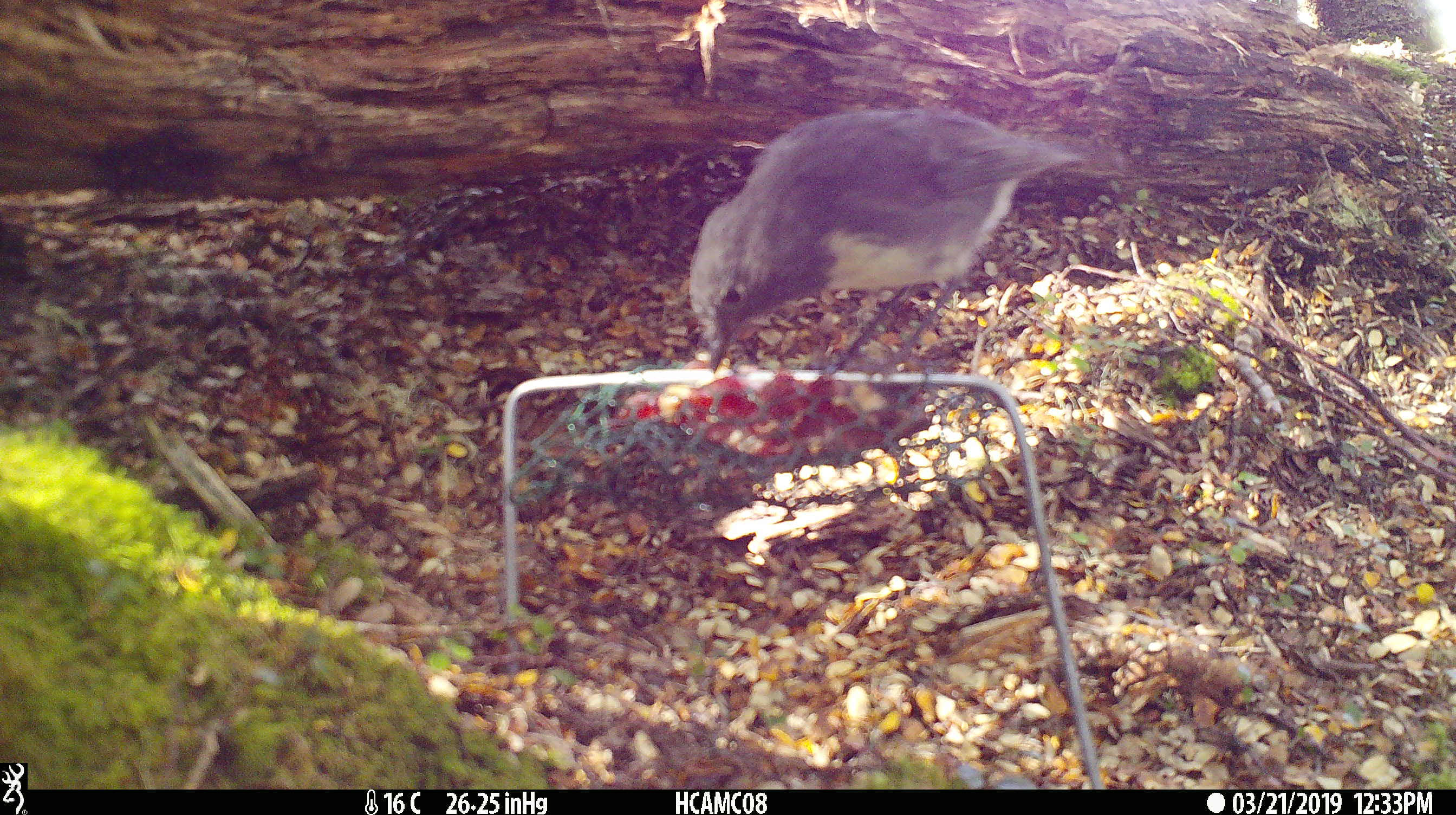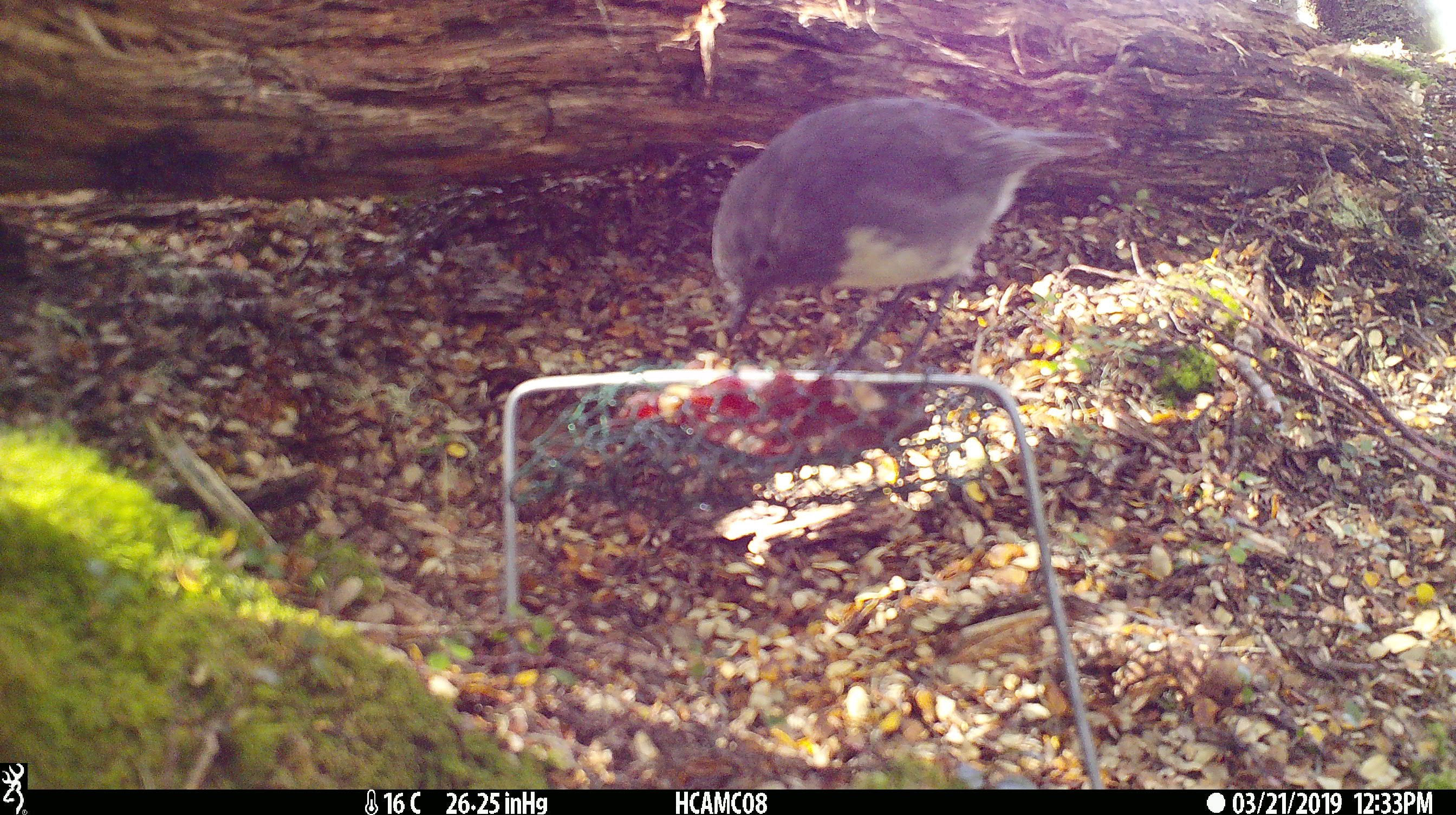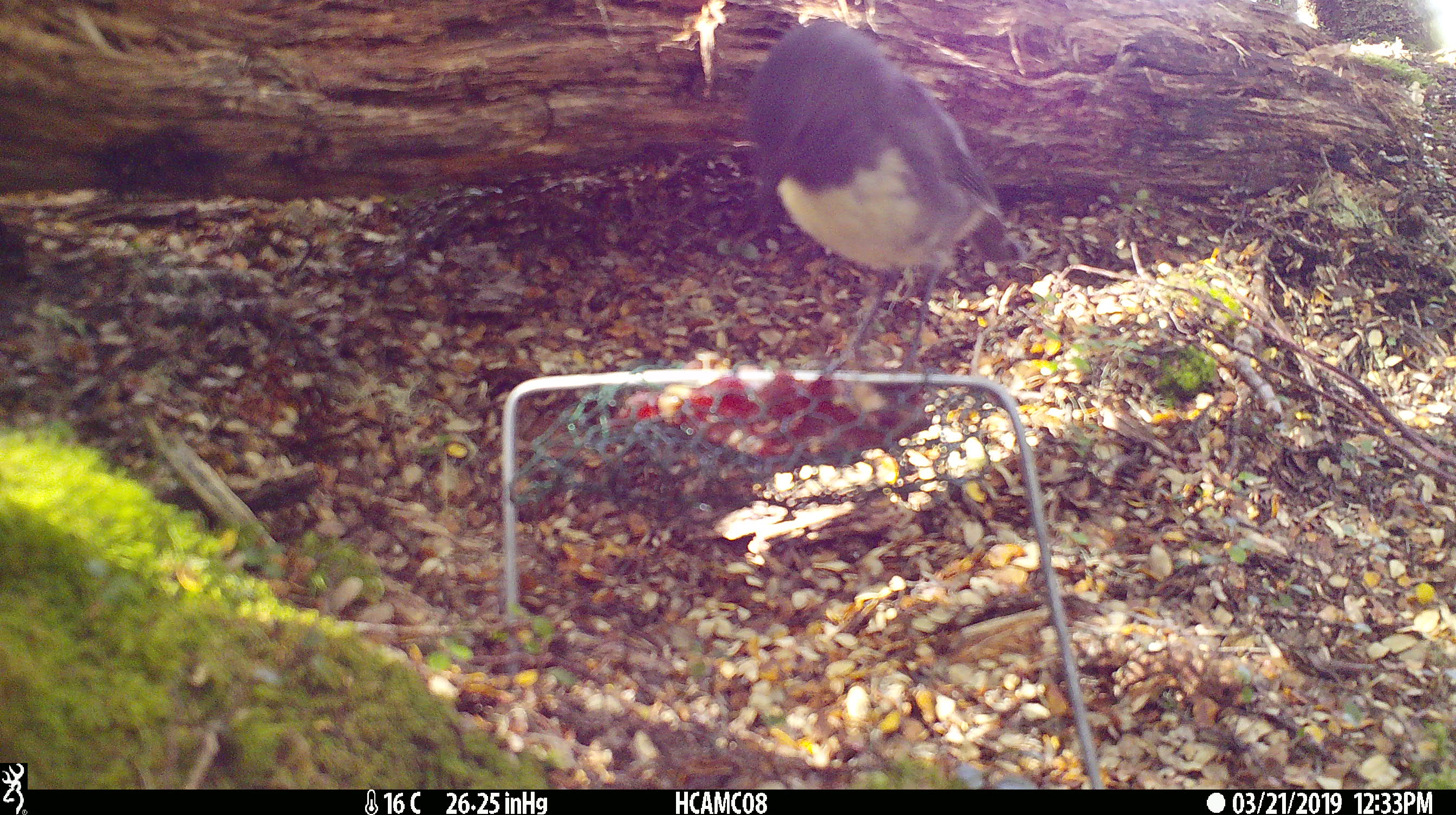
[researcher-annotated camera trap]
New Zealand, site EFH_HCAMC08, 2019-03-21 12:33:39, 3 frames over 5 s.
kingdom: Animalia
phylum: Chordata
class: Aves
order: Passeriformes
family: Petroicidae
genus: Petroica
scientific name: Petroica australis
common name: new zealand robin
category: robin